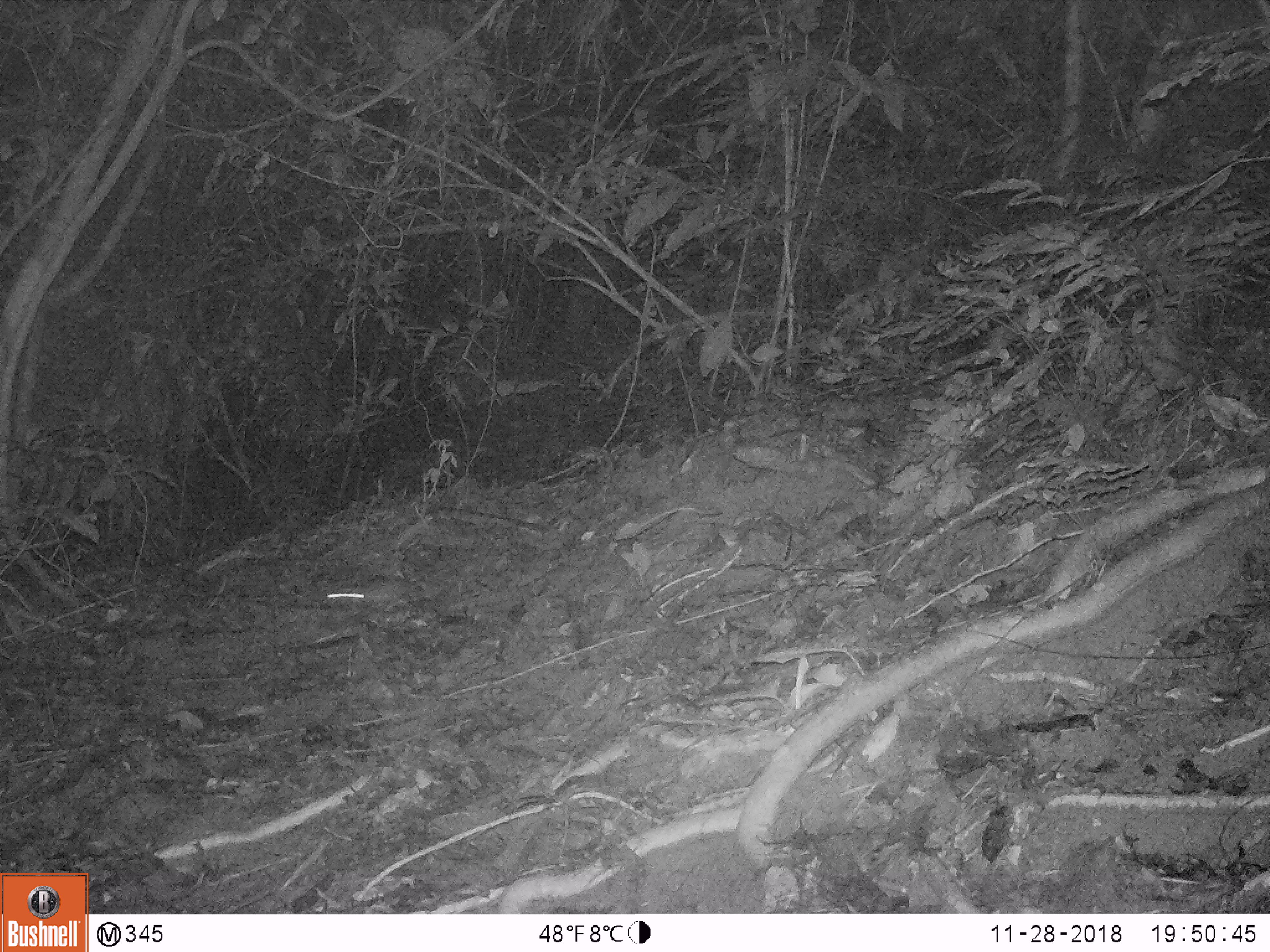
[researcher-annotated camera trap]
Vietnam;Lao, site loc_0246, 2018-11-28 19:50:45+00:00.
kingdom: Animalia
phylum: Chordata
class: Mammalia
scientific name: Mammalia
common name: mammal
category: unidentified small mammal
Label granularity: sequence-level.